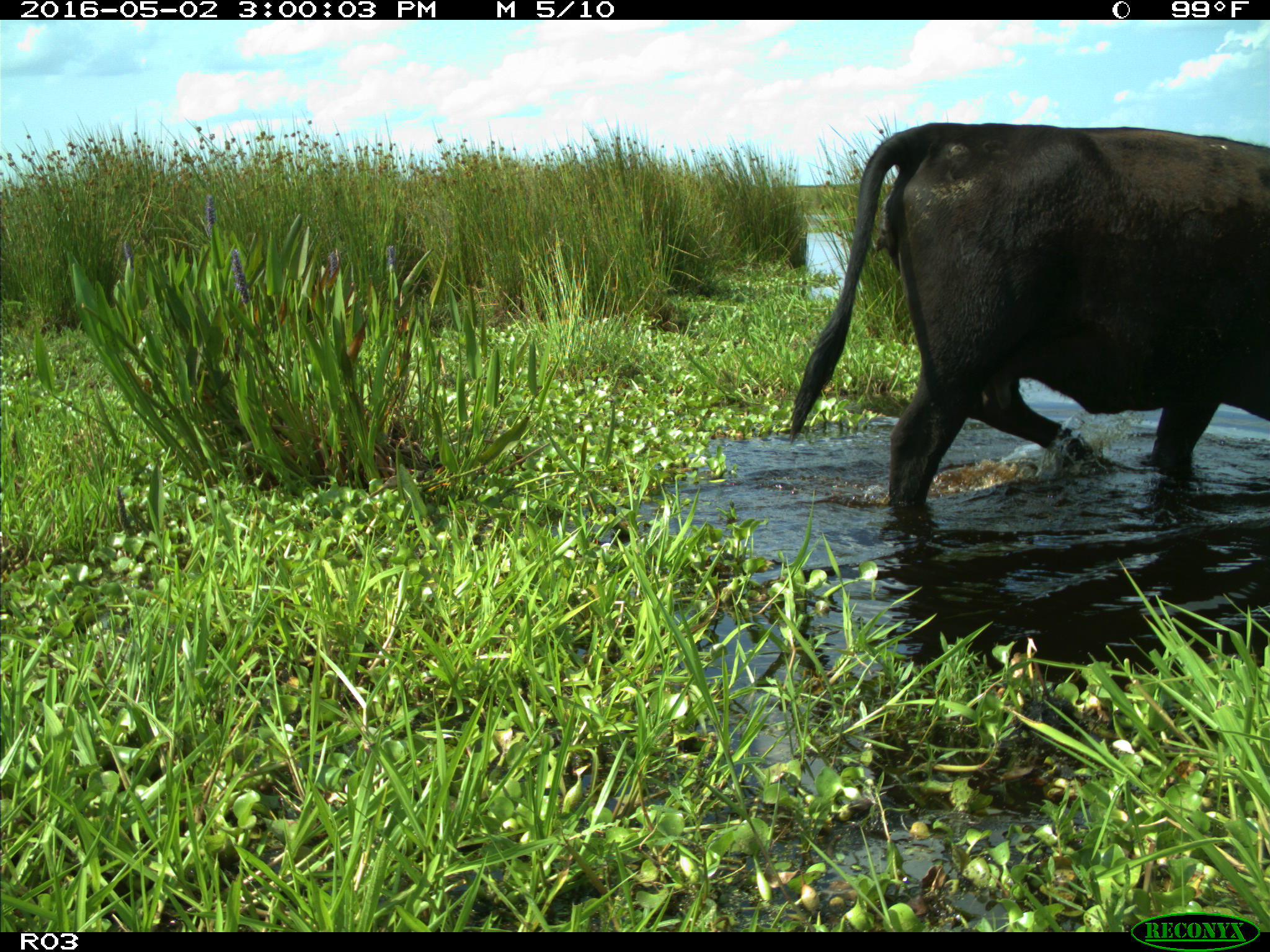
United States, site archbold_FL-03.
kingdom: Animalia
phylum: Chordata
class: Mammalia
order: Artiodactyla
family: Bovidae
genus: Bos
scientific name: Bos taurus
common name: domestic cow